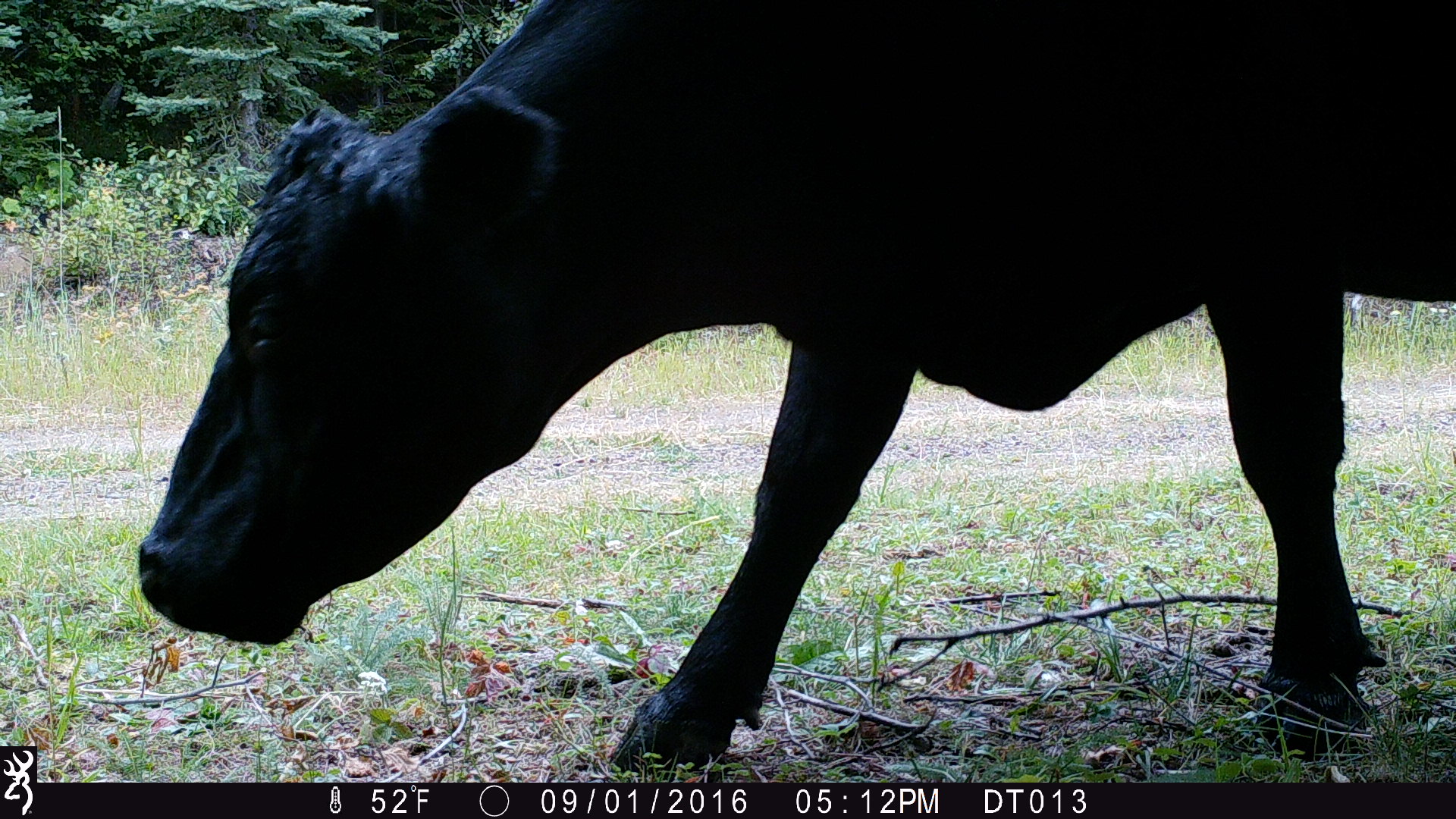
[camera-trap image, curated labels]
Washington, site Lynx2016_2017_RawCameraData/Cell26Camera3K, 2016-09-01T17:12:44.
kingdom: Animalia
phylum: Chordata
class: Mammalia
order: Artiodactyla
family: Bovidae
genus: Bos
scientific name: Bos taurus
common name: domestic cattle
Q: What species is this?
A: Domestic cattle (Bos taurus).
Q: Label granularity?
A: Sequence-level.